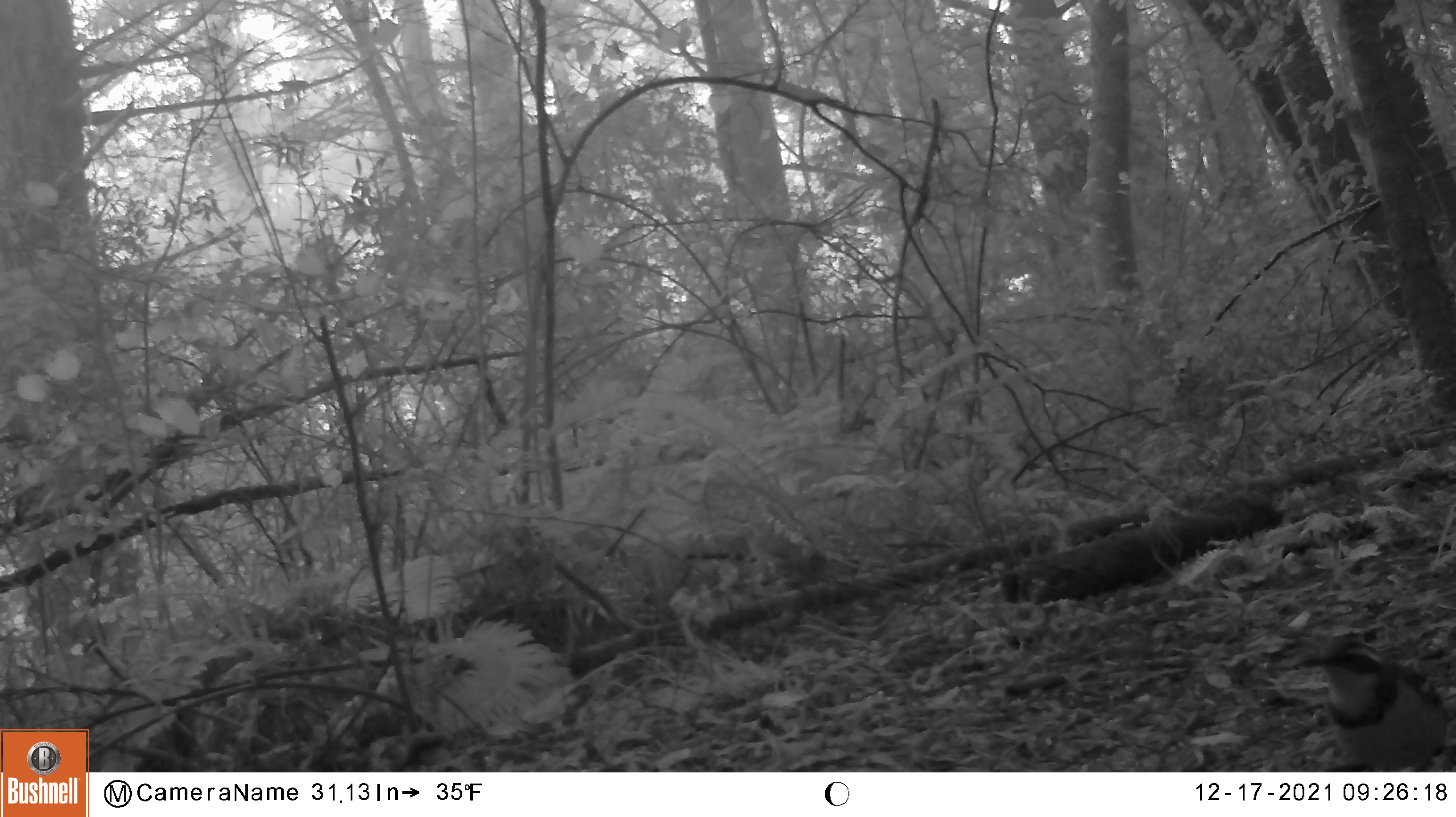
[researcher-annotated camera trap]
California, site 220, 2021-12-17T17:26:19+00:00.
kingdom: Animalia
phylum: Chordata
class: Aves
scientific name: Aves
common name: bird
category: unknown bird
Unknown bird (bird) (Aves).